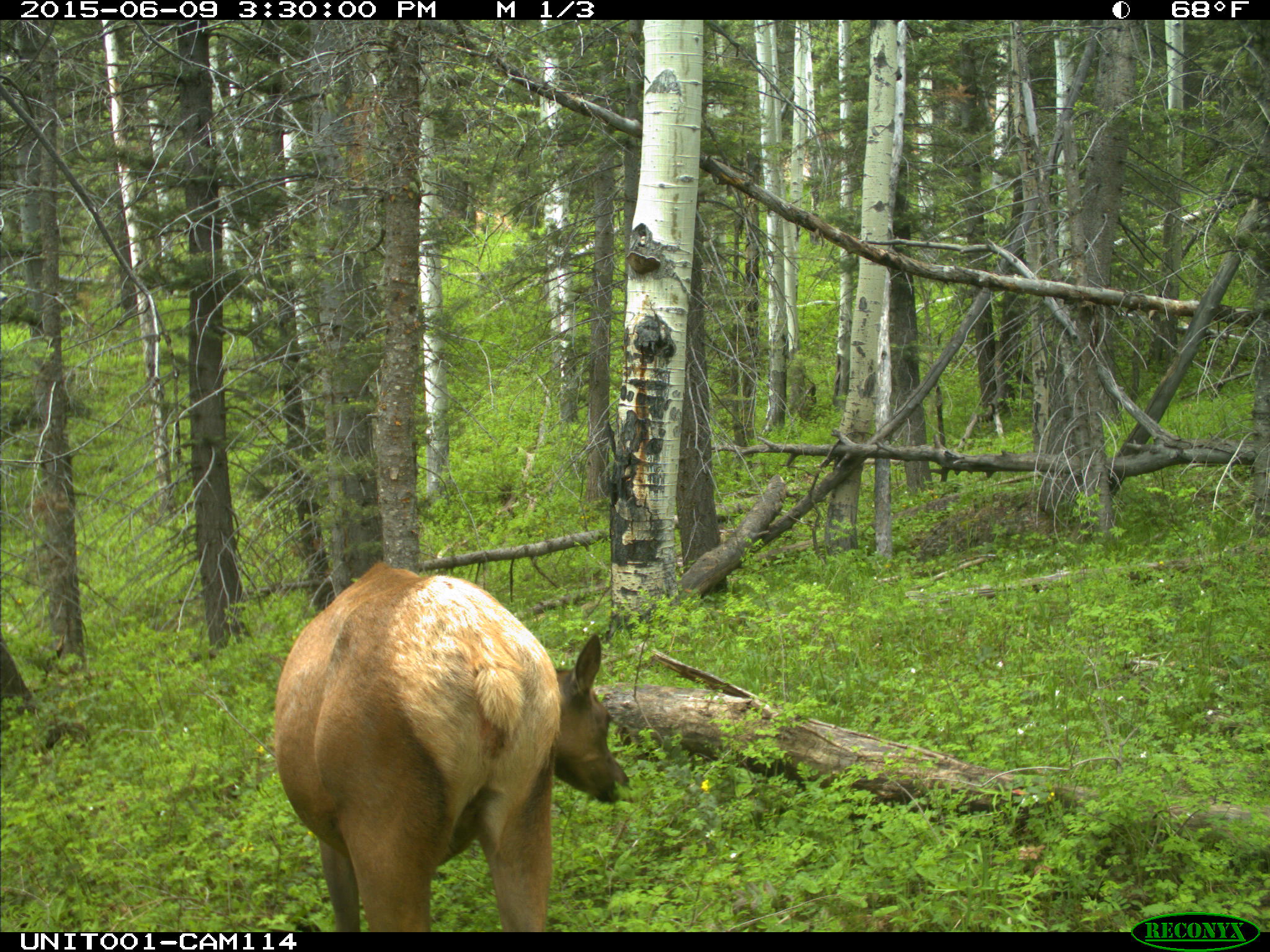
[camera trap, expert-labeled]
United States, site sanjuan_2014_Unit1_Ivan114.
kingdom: Animalia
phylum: Chordata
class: Mammalia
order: Artiodactyla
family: Cervidae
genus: Cervus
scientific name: Cervus elaphus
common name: red deer